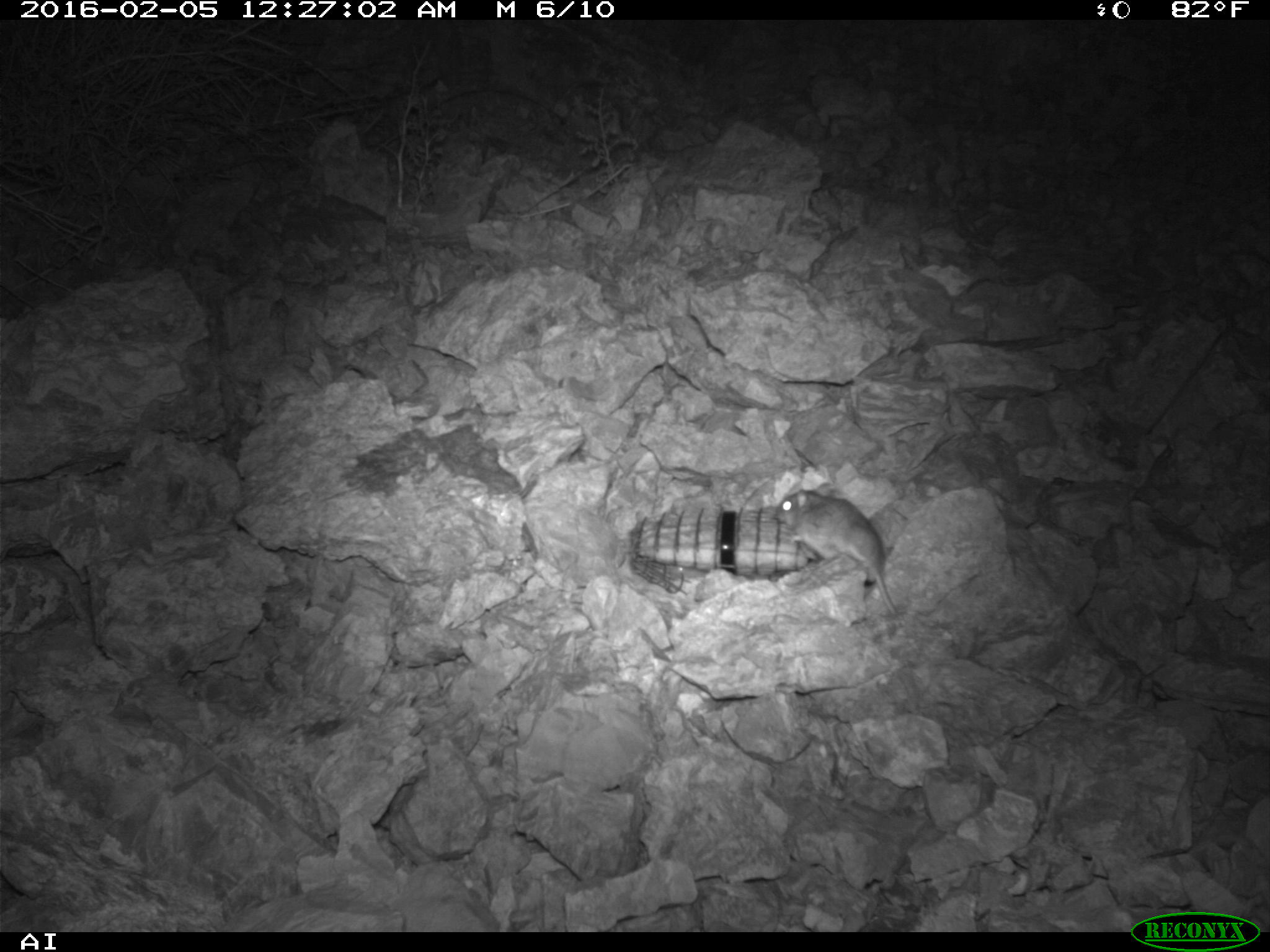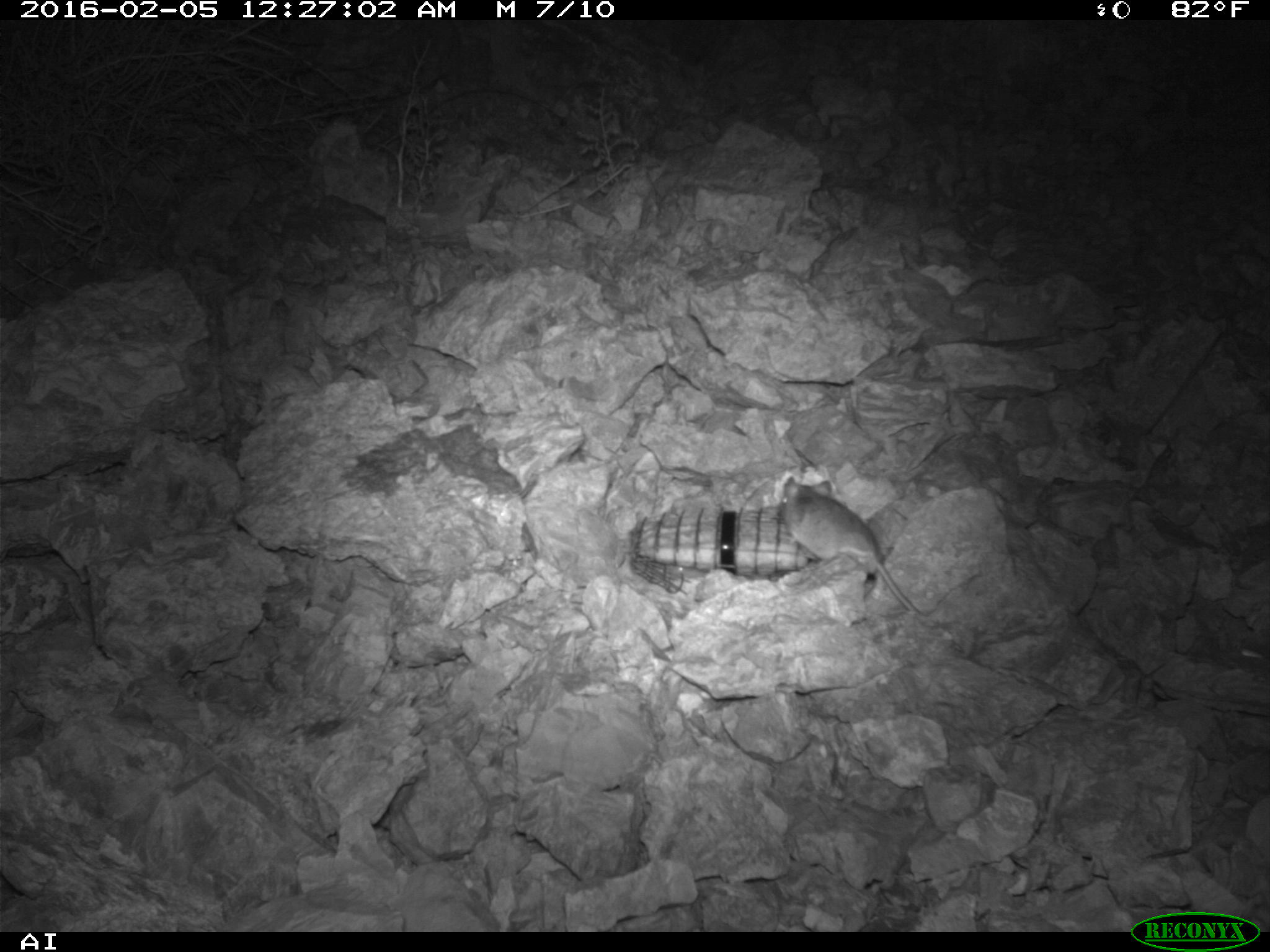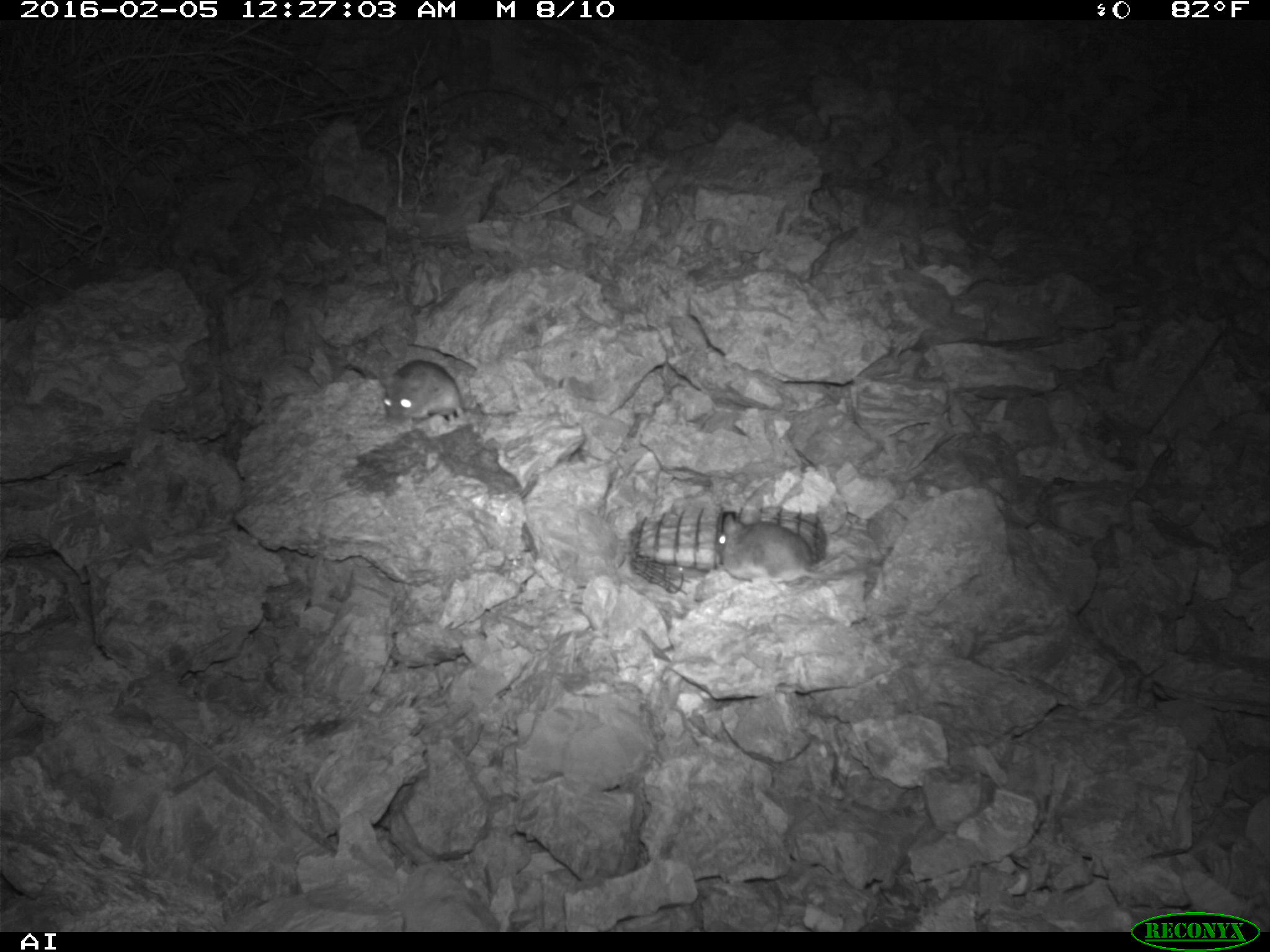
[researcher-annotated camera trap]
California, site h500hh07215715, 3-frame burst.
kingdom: Animalia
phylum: Chordata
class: Mammalia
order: Rodentia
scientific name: Rodentia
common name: rodent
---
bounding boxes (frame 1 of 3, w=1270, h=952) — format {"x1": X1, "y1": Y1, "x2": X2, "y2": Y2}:
rodent: {"x1": 770, "y1": 482, "x2": 896, "y2": 615}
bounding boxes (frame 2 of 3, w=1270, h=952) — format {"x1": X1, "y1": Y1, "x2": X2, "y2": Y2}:
rodent: {"x1": 781, "y1": 477, "x2": 918, "y2": 612}; {"x1": 1237, "y1": 635, "x2": 1269, "y2": 680}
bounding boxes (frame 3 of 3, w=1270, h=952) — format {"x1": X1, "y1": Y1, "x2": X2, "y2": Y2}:
rodent: {"x1": 712, "y1": 512, "x2": 861, "y2": 585}; {"x1": 381, "y1": 358, "x2": 463, "y2": 422}